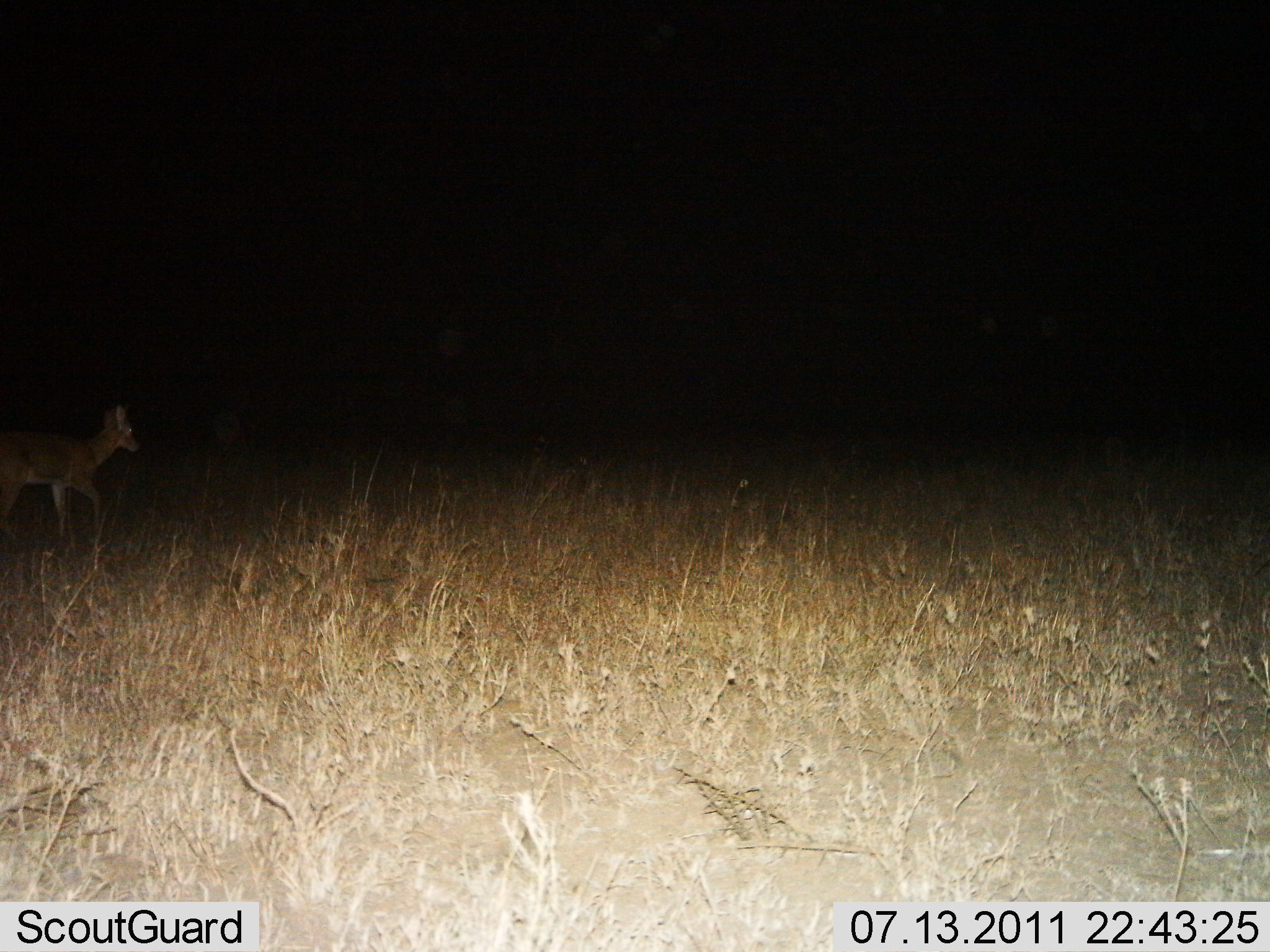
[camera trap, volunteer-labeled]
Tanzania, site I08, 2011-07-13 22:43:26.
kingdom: Animalia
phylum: Chordata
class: Mammalia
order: Artiodactyla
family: Bovidae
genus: Madoqua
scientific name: Madoqua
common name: dikdik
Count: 1.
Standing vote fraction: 44%.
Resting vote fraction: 0%.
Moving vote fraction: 56%.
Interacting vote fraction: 0%.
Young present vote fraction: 0%.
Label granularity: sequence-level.